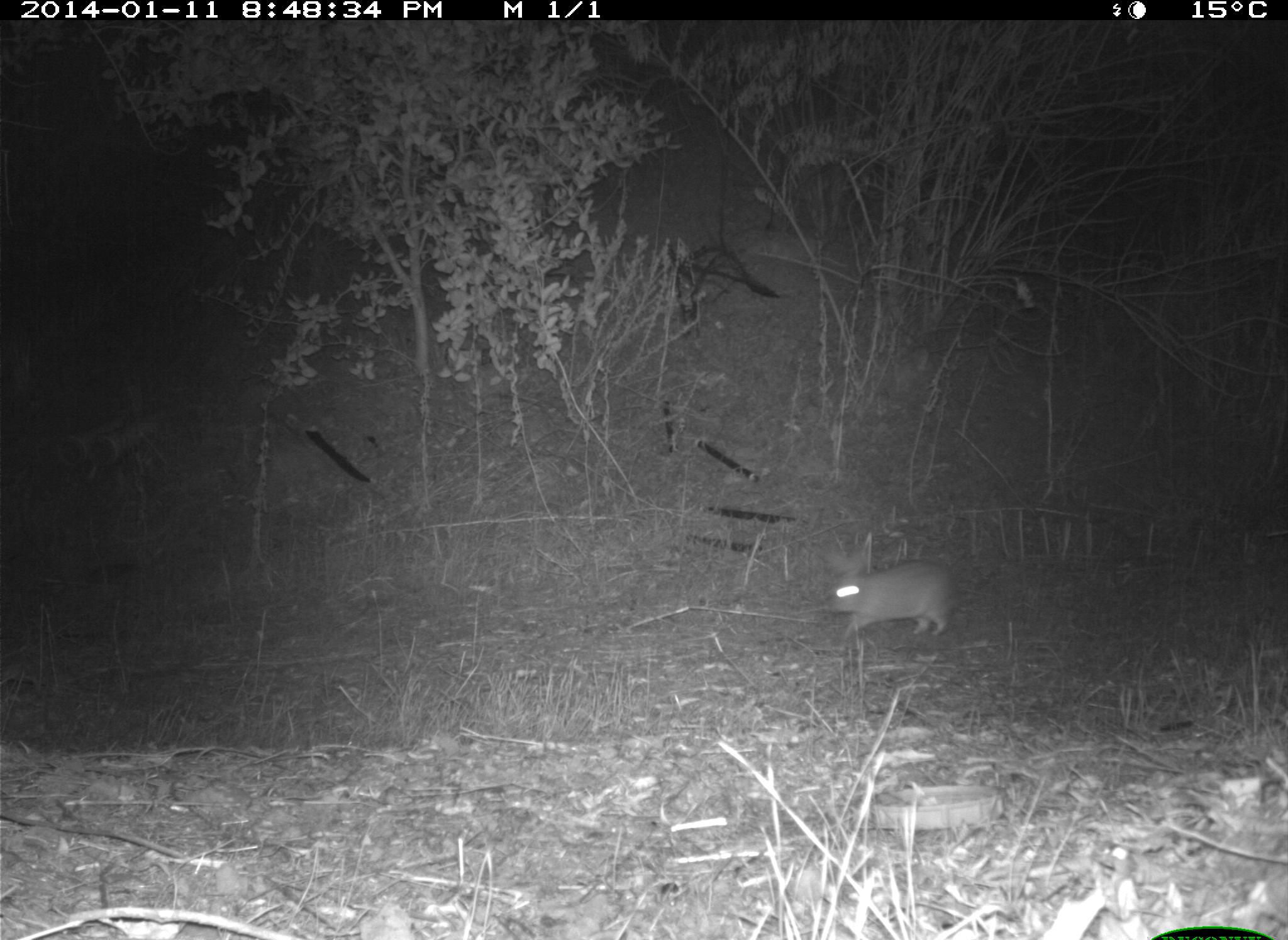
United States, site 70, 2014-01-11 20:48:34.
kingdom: Animalia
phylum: Chordata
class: Mammalia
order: Lagomorpha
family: Leporidae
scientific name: Leporidae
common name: rabbits and hares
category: rabbit